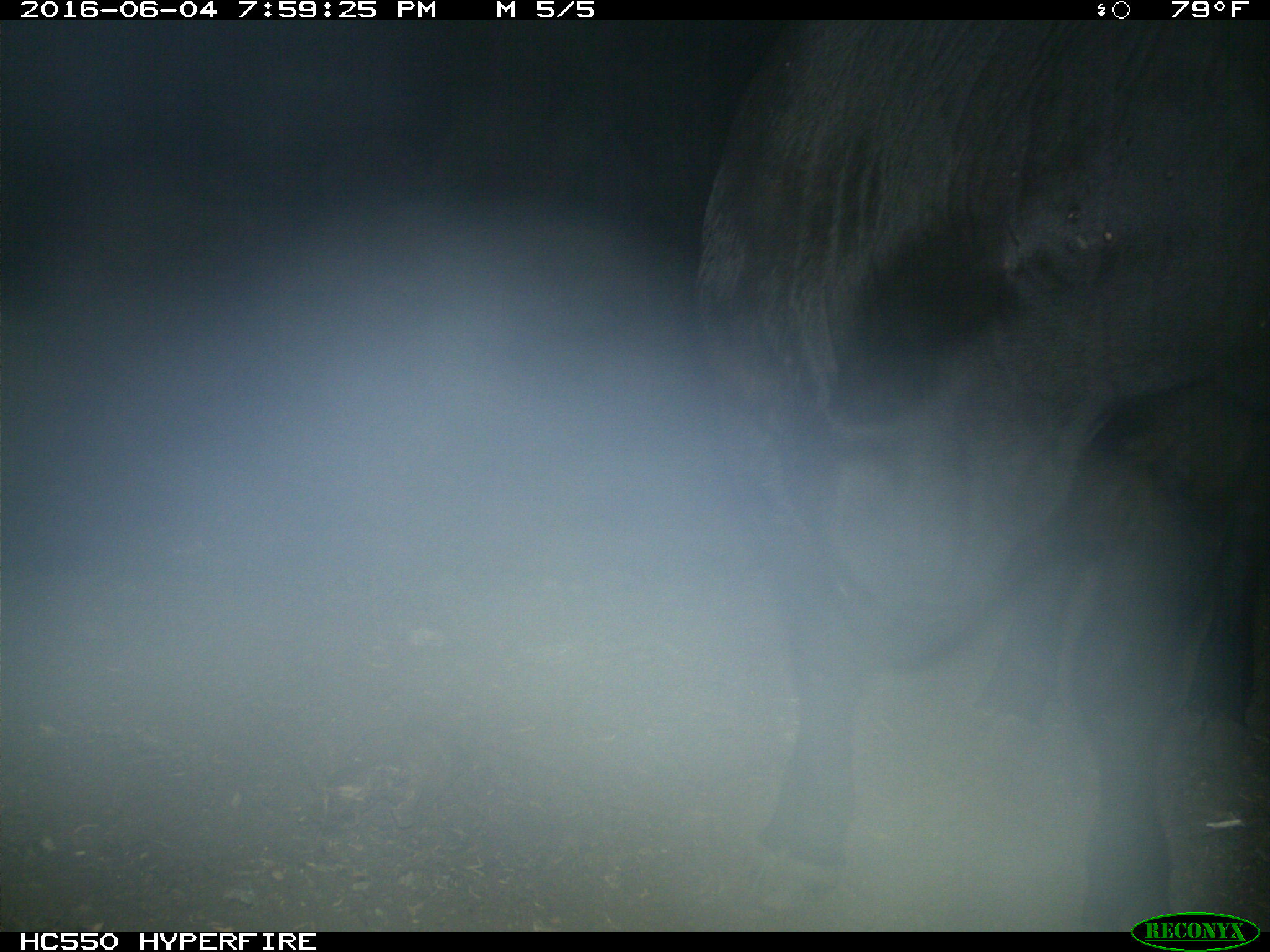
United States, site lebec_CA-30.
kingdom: Animalia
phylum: Chordata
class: Mammalia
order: Artiodactyla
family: Bovidae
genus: Bos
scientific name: Bos taurus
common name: domestic cow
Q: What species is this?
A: Bos taurus (domestic cow).